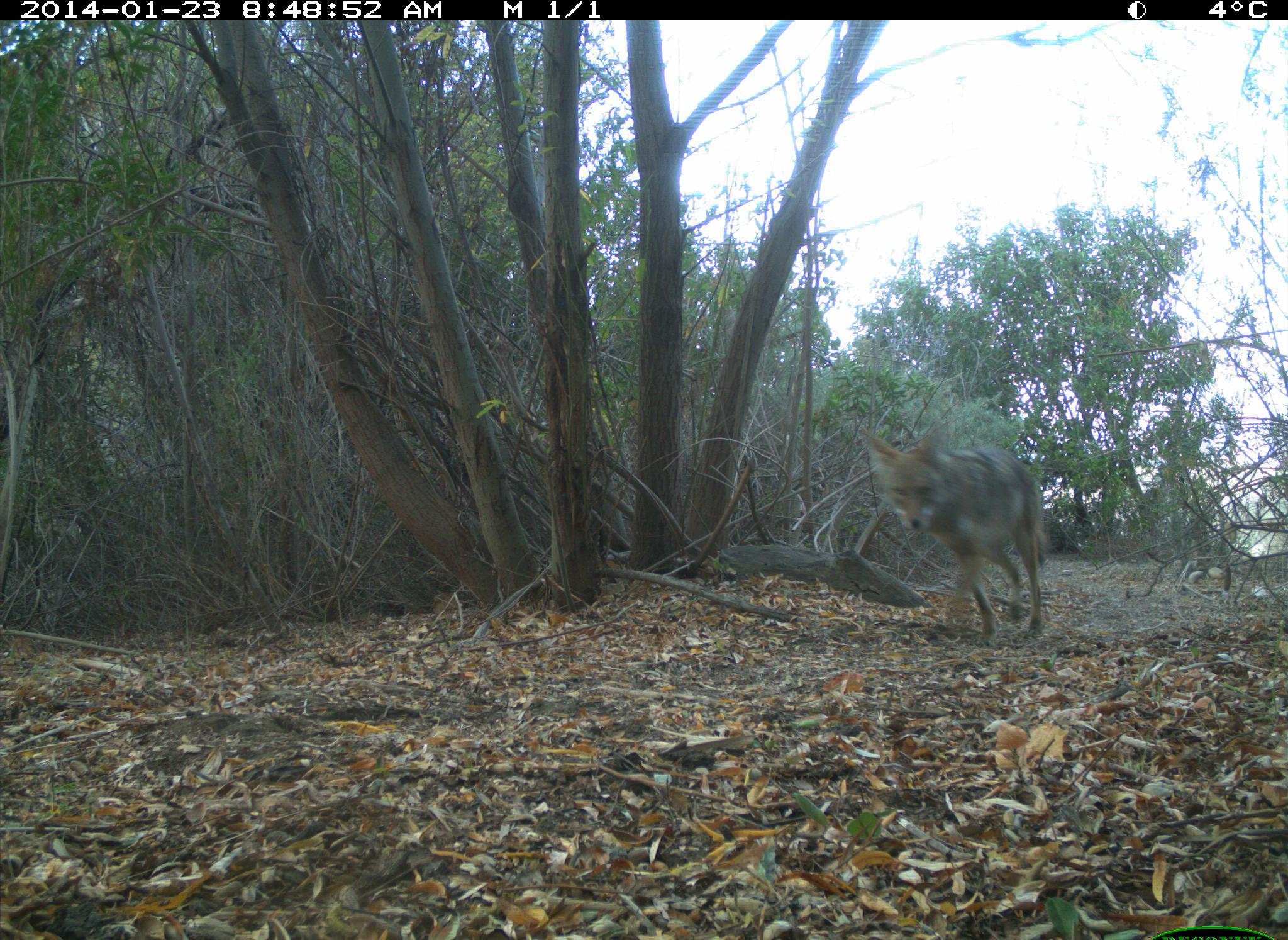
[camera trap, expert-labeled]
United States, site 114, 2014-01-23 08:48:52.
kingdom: Animalia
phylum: Chordata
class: Mammalia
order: Carnivora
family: Canidae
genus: Canis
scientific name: Canis latrans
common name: coyote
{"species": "coyote (Canis latrans)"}